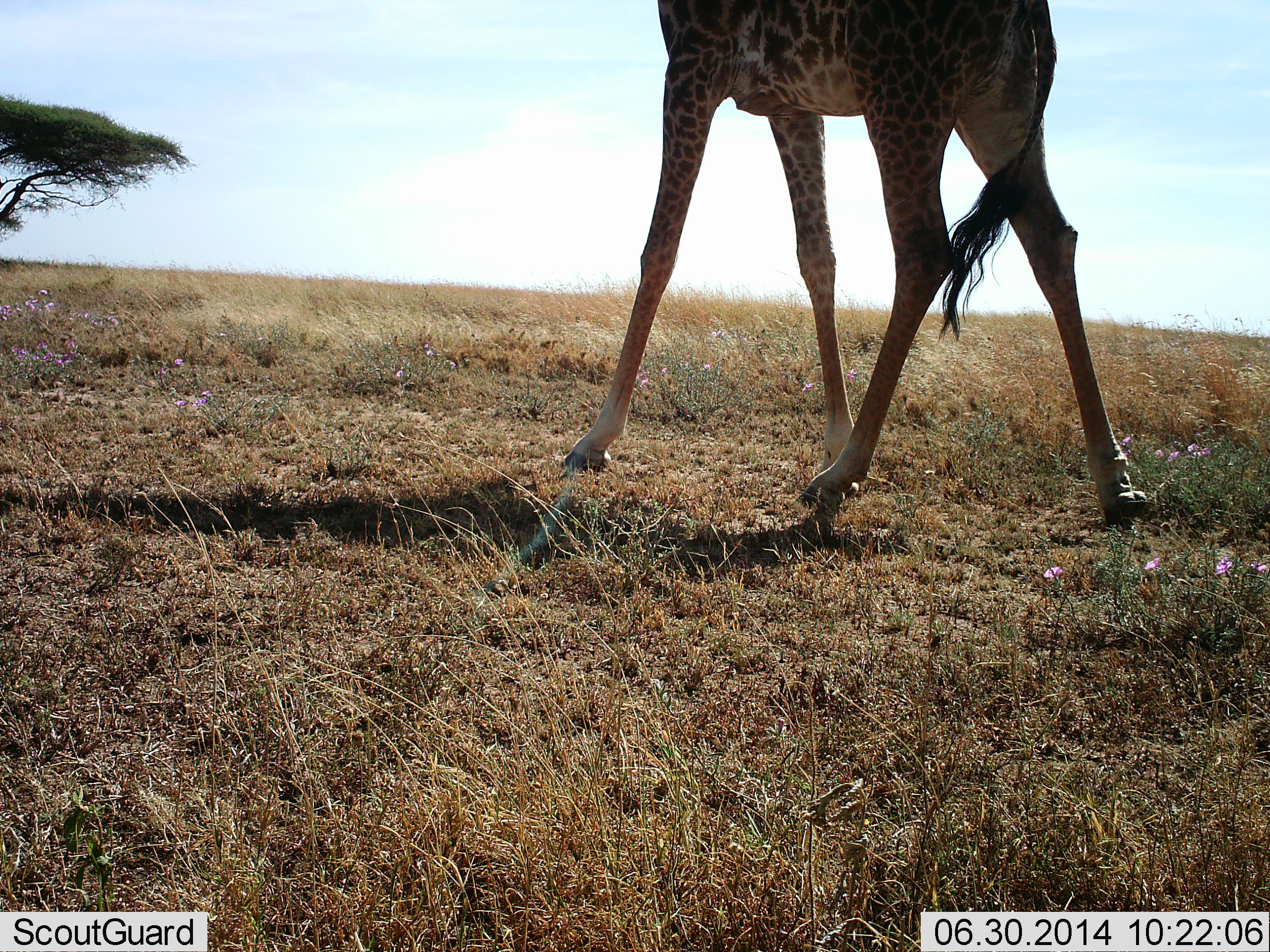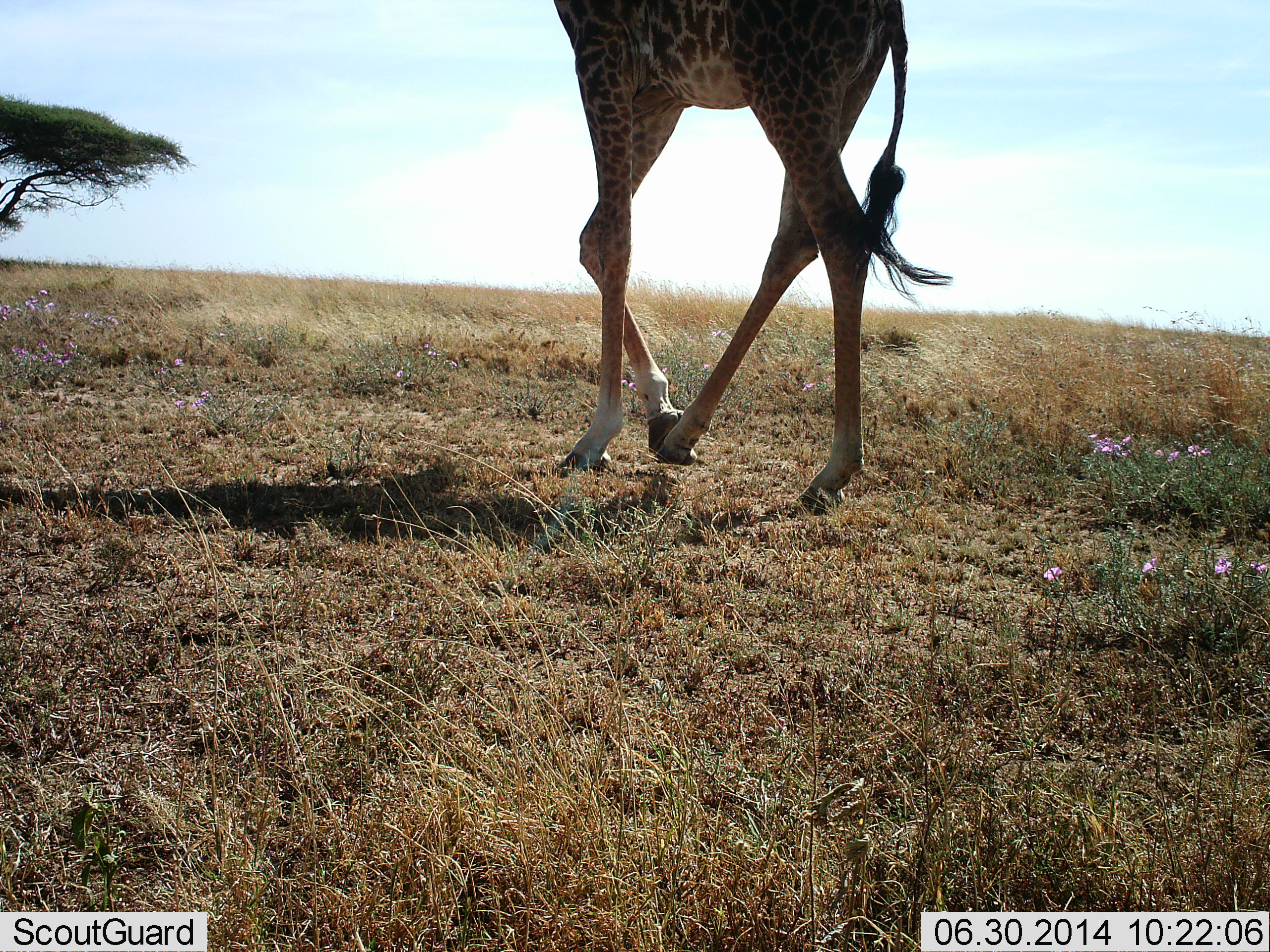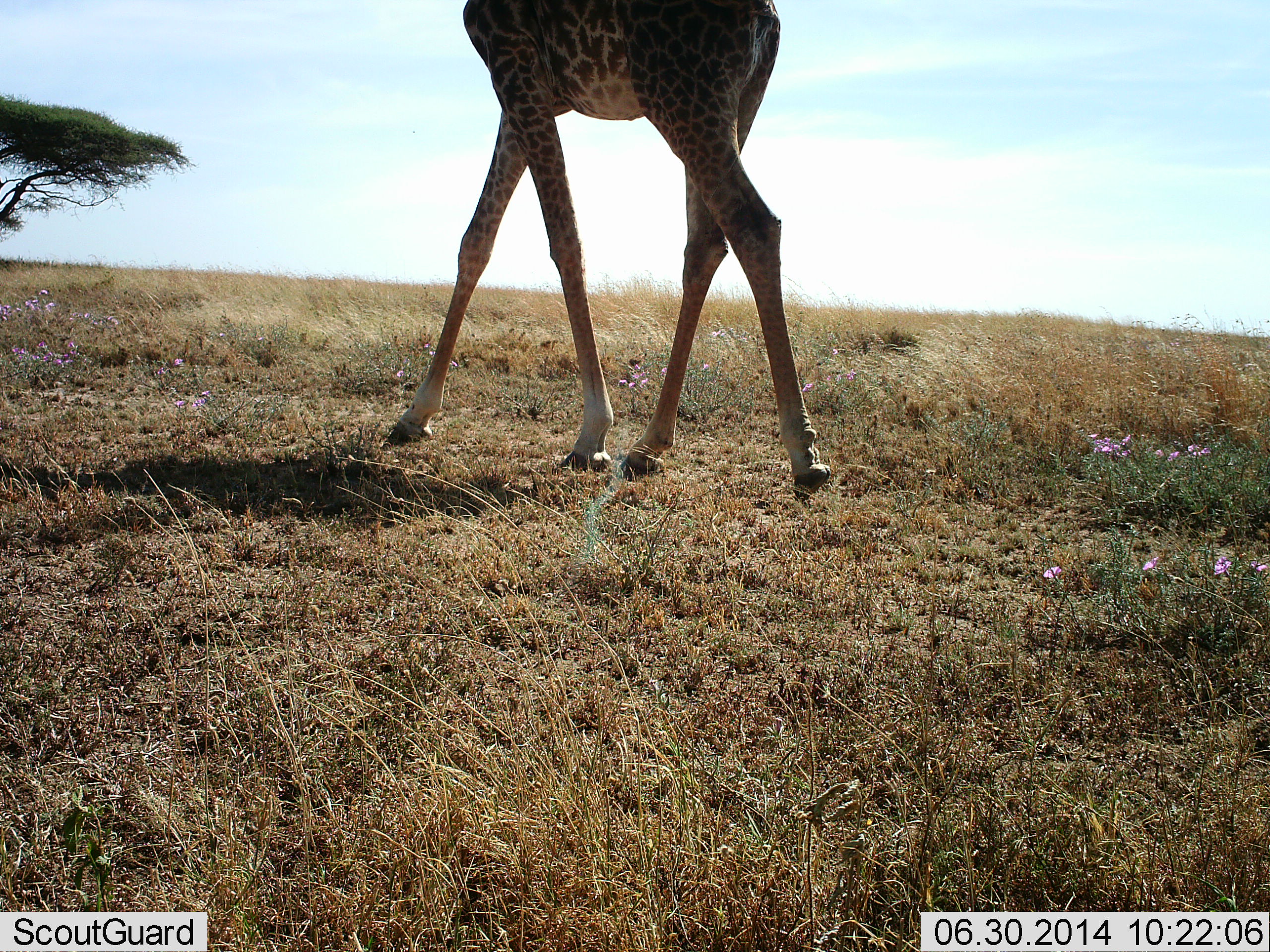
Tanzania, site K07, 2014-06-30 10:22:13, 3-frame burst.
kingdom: Animalia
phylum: Chordata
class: Mammalia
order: Artiodactyla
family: Giraffidae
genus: Giraffa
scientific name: Giraffa camelopardalis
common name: giraffe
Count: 1.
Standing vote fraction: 10%.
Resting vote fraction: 0%.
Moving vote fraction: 90%.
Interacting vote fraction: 0%.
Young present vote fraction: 0%.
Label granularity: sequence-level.